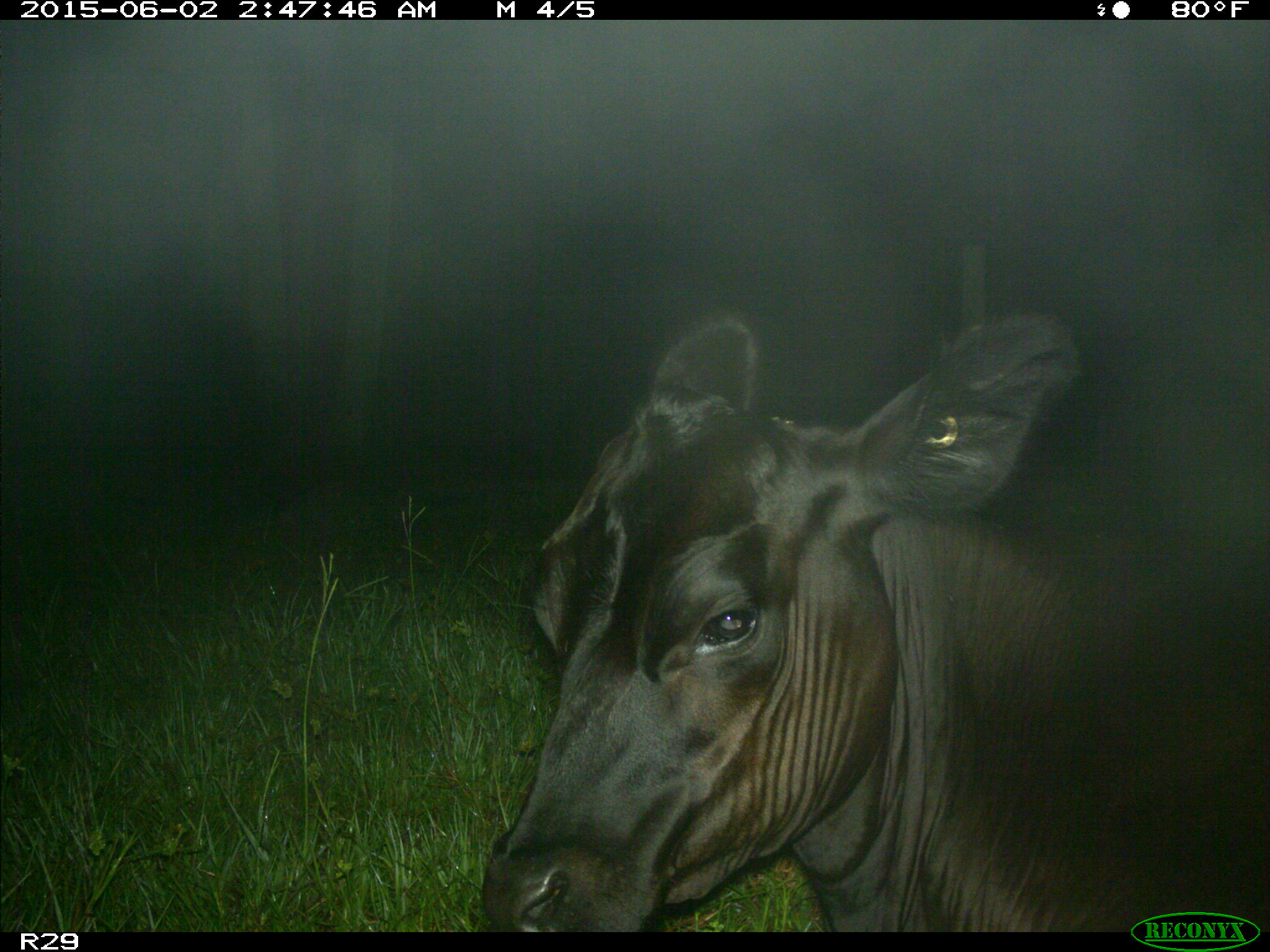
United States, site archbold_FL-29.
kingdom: Animalia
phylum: Chordata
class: Mammalia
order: Artiodactyla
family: Bovidae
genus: Bos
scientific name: Bos taurus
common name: domestic cow